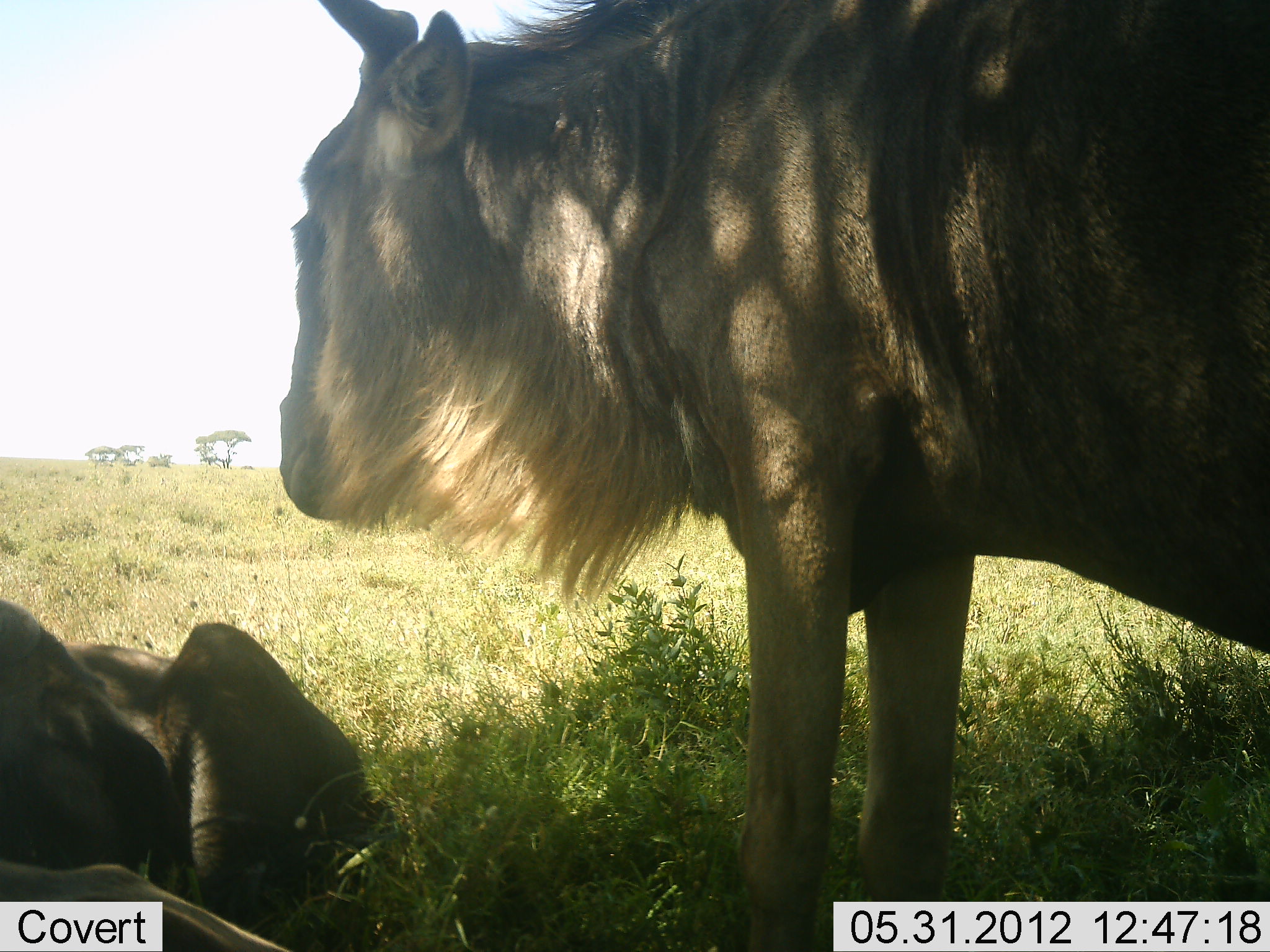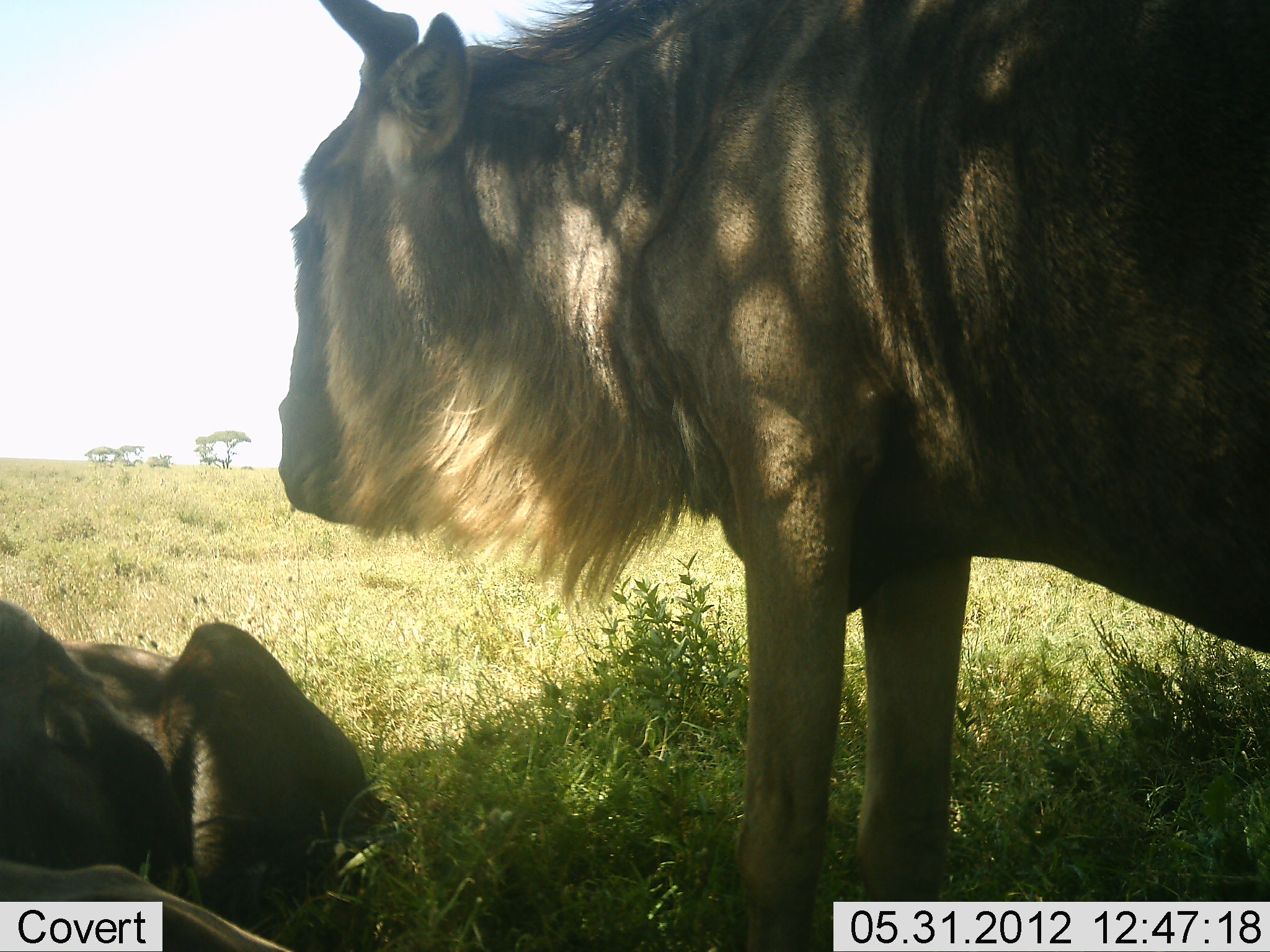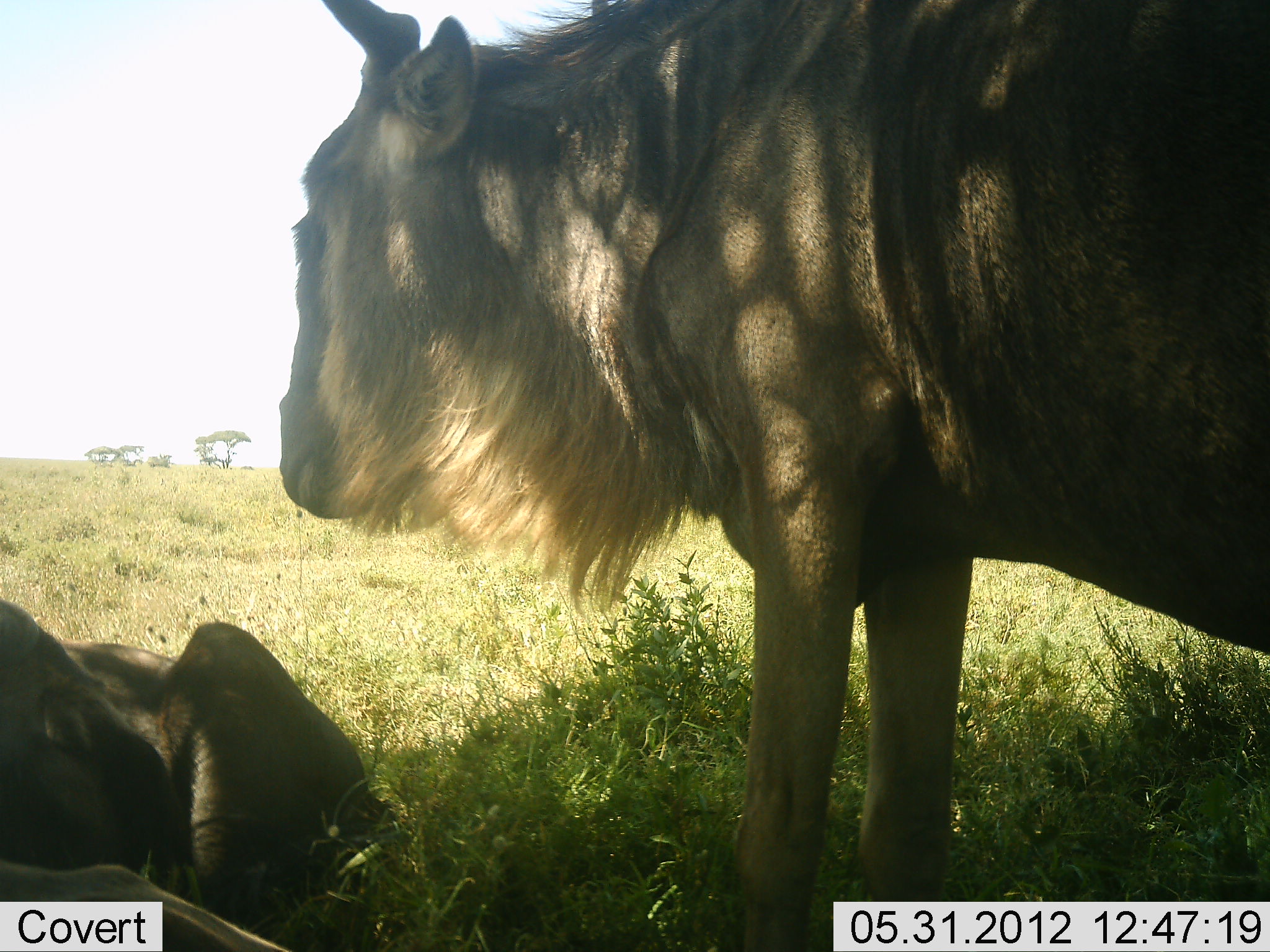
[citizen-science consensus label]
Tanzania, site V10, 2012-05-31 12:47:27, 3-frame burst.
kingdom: Animalia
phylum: Chordata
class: Mammalia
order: Artiodactyla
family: Bovidae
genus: Connochaetes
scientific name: Connochaetes taurinus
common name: blue wildebeest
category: wildebeest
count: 2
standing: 90%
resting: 100%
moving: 0%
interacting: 0%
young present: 20%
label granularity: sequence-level